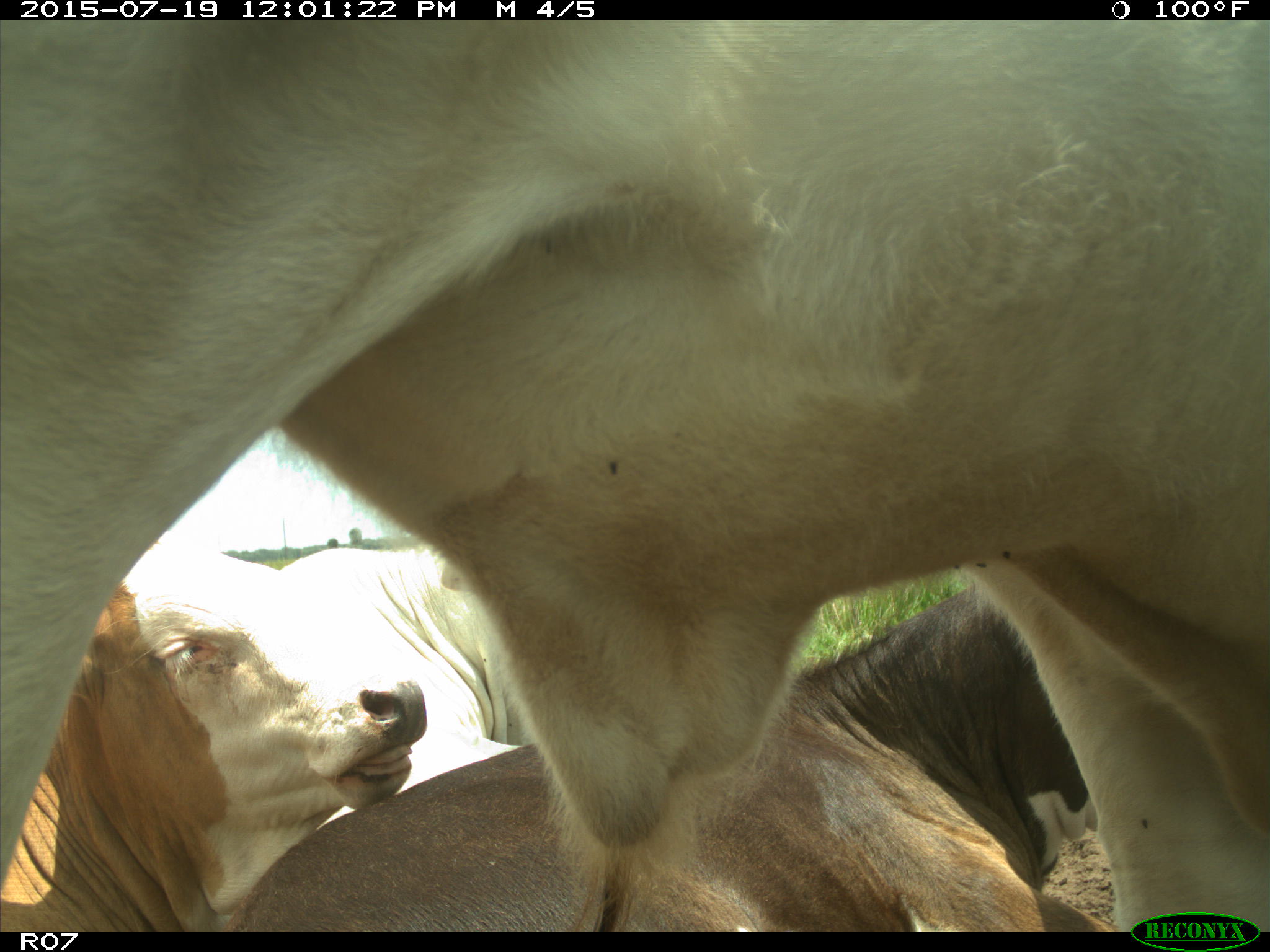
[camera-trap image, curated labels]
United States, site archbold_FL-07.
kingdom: Animalia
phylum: Chordata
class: Mammalia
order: Artiodactyla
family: Bovidae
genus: Bos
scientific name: Bos taurus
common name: domestic cow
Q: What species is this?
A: Bos taurus (domestic cow).